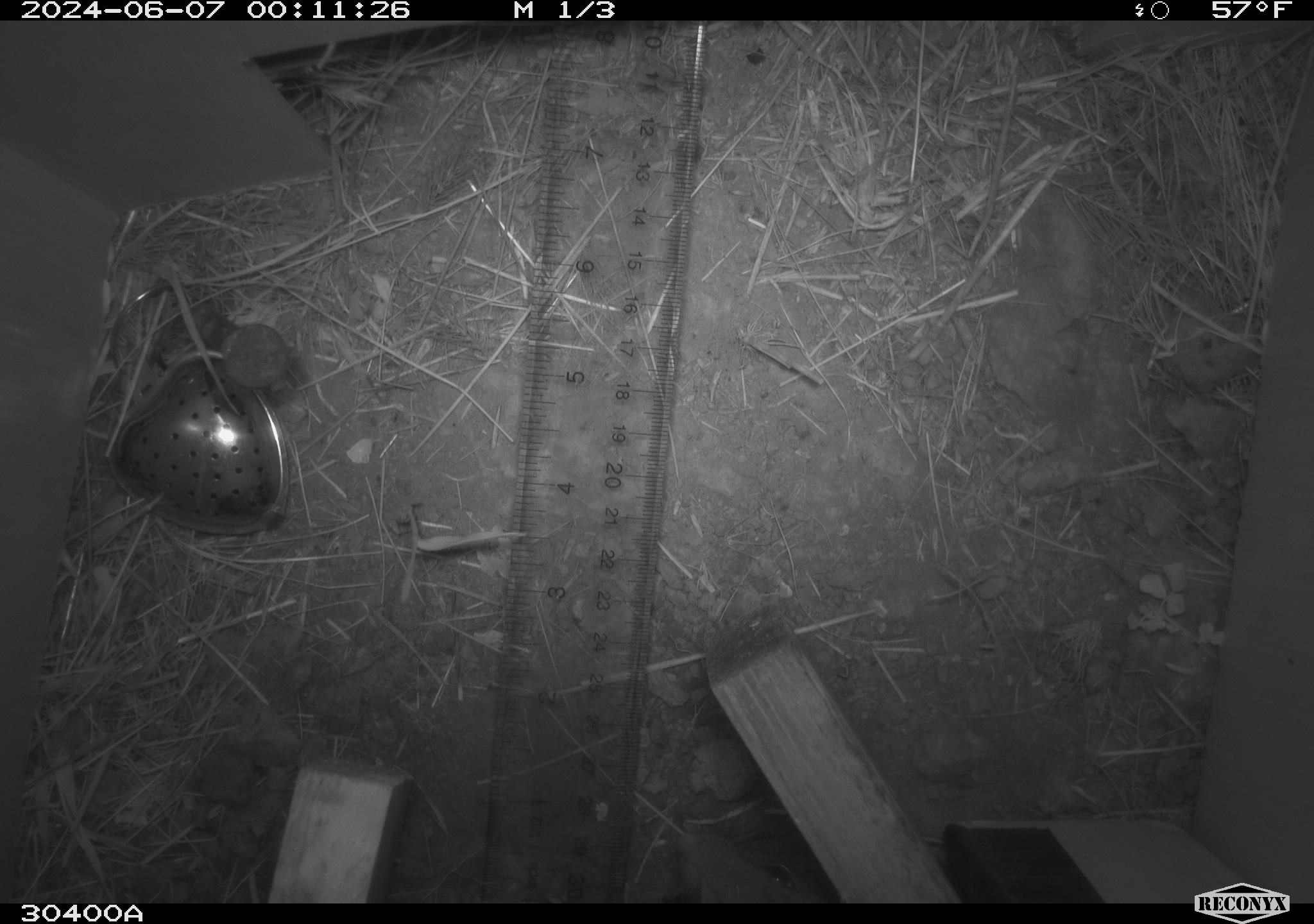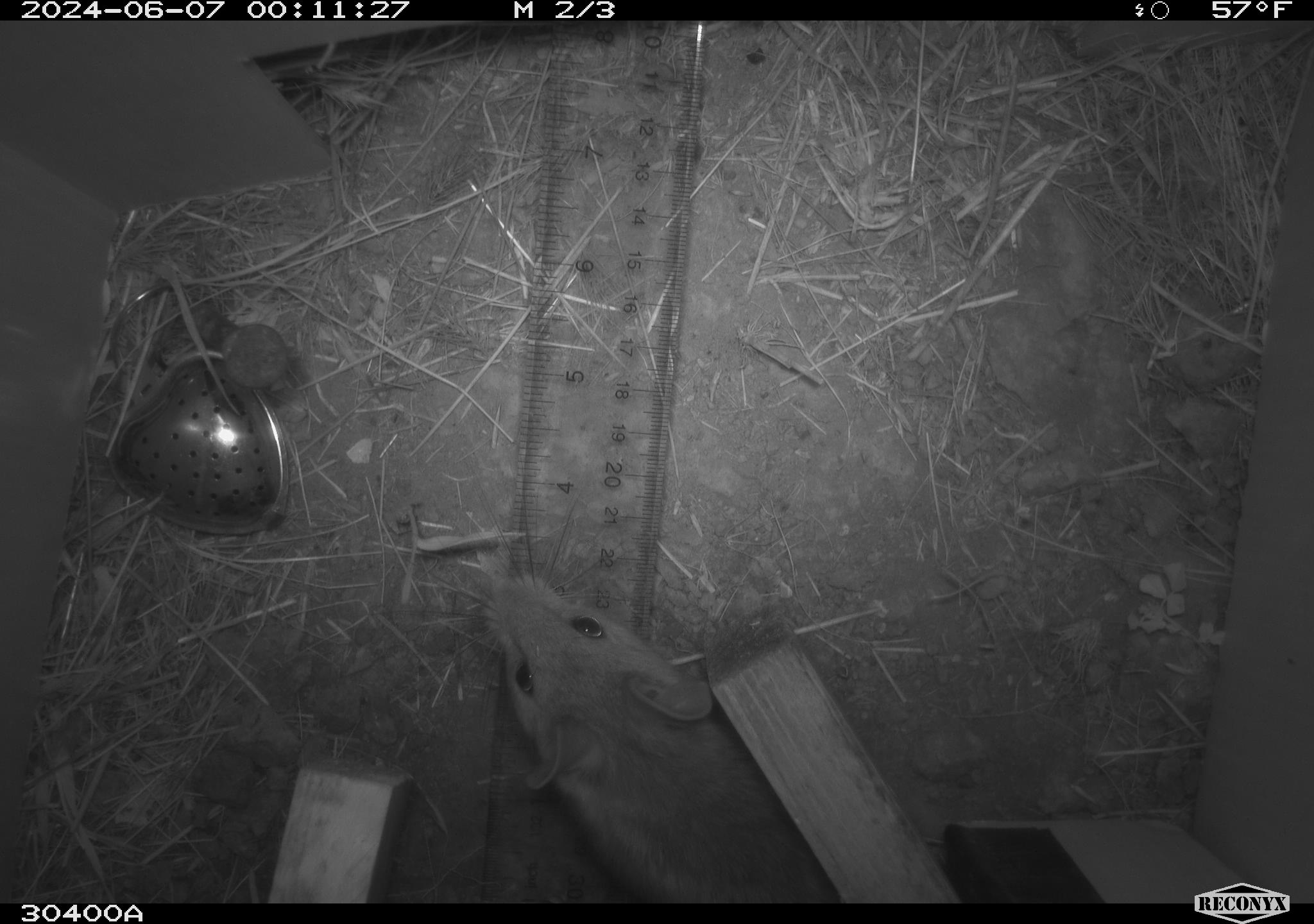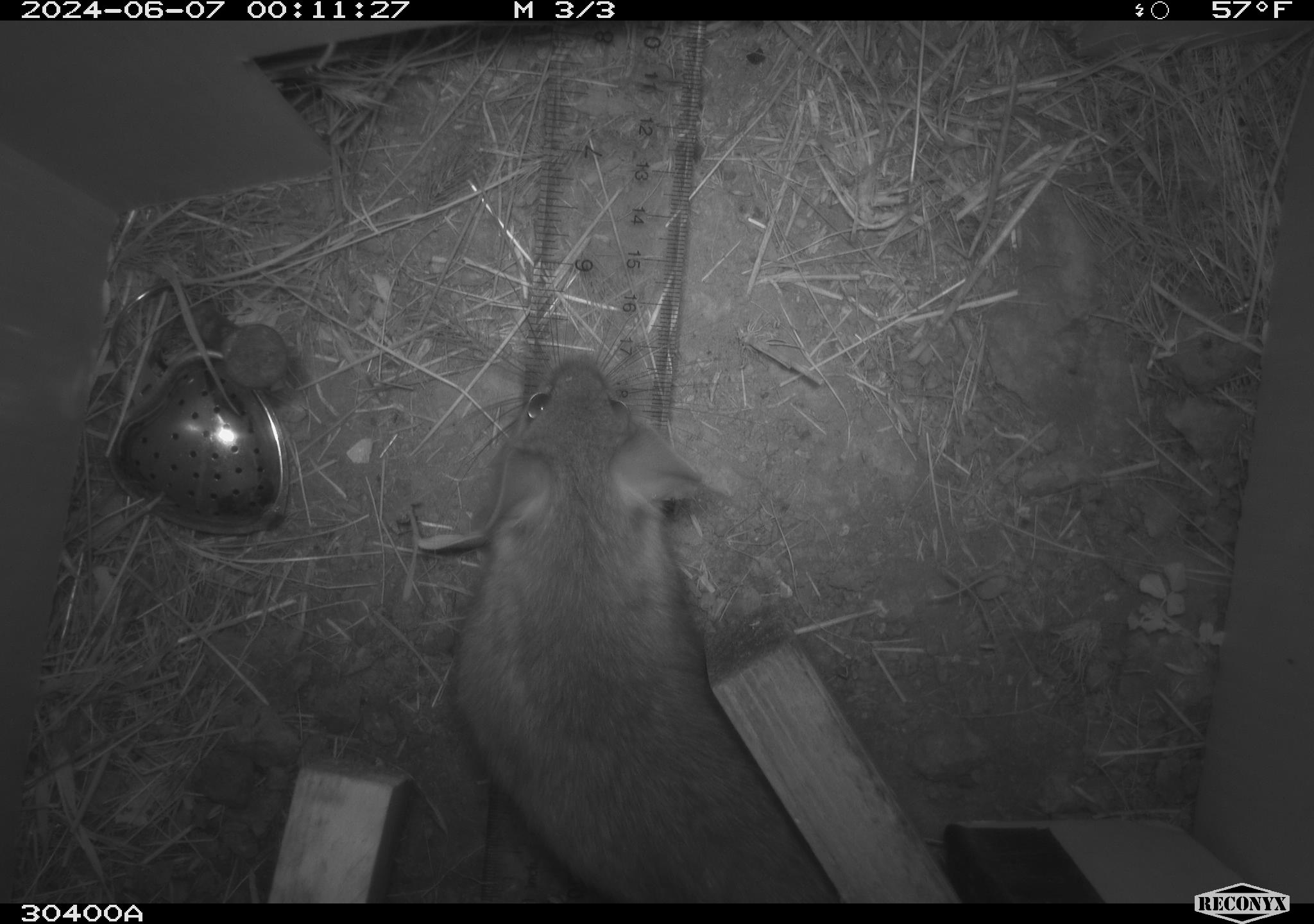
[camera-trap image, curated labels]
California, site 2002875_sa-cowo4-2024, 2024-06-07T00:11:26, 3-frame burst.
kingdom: Animalia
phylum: Chordata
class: Mammalia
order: Rodentia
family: Cricetidae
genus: Neotoma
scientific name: Neotoma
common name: pack rat or woodrat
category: neotoma species